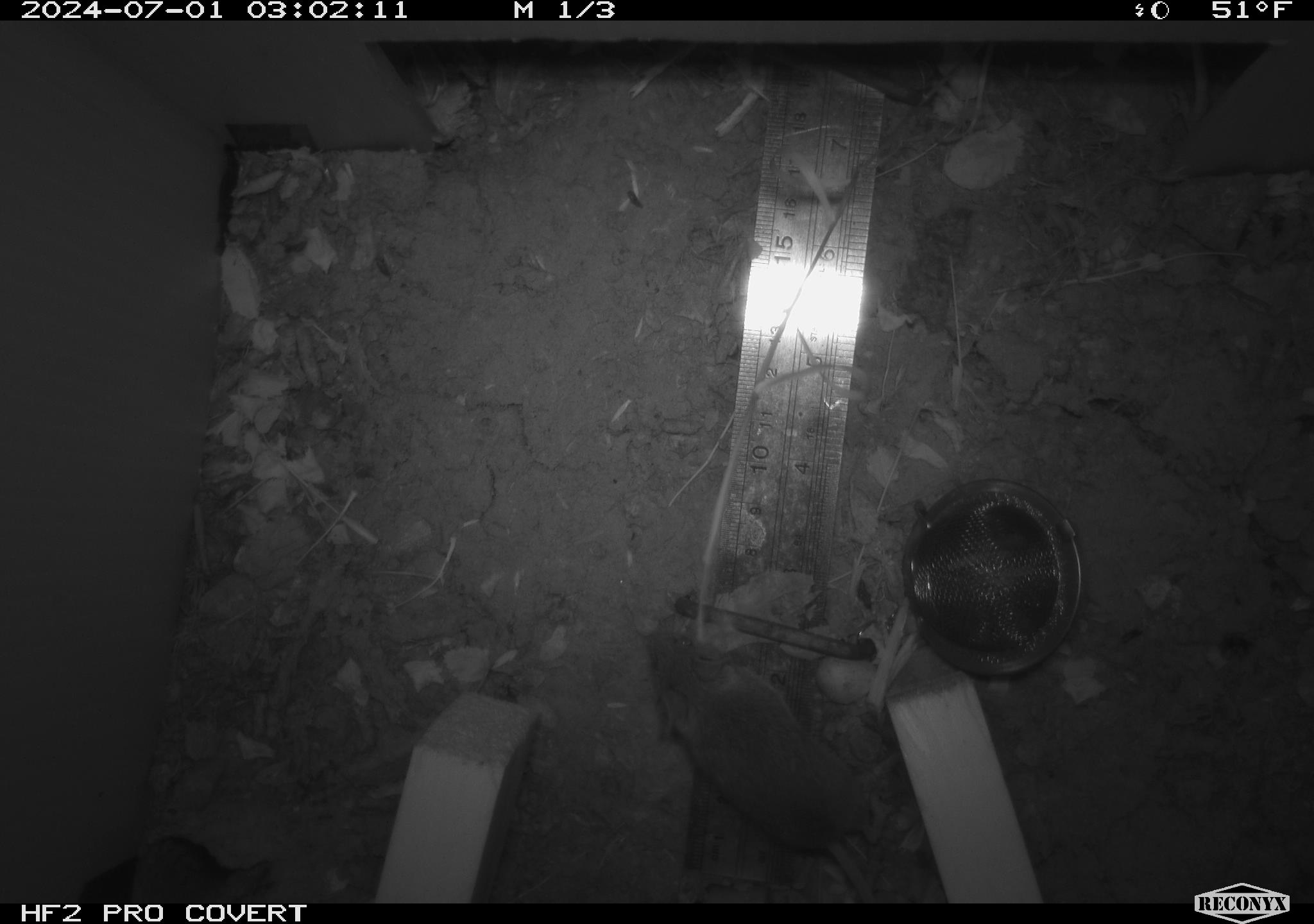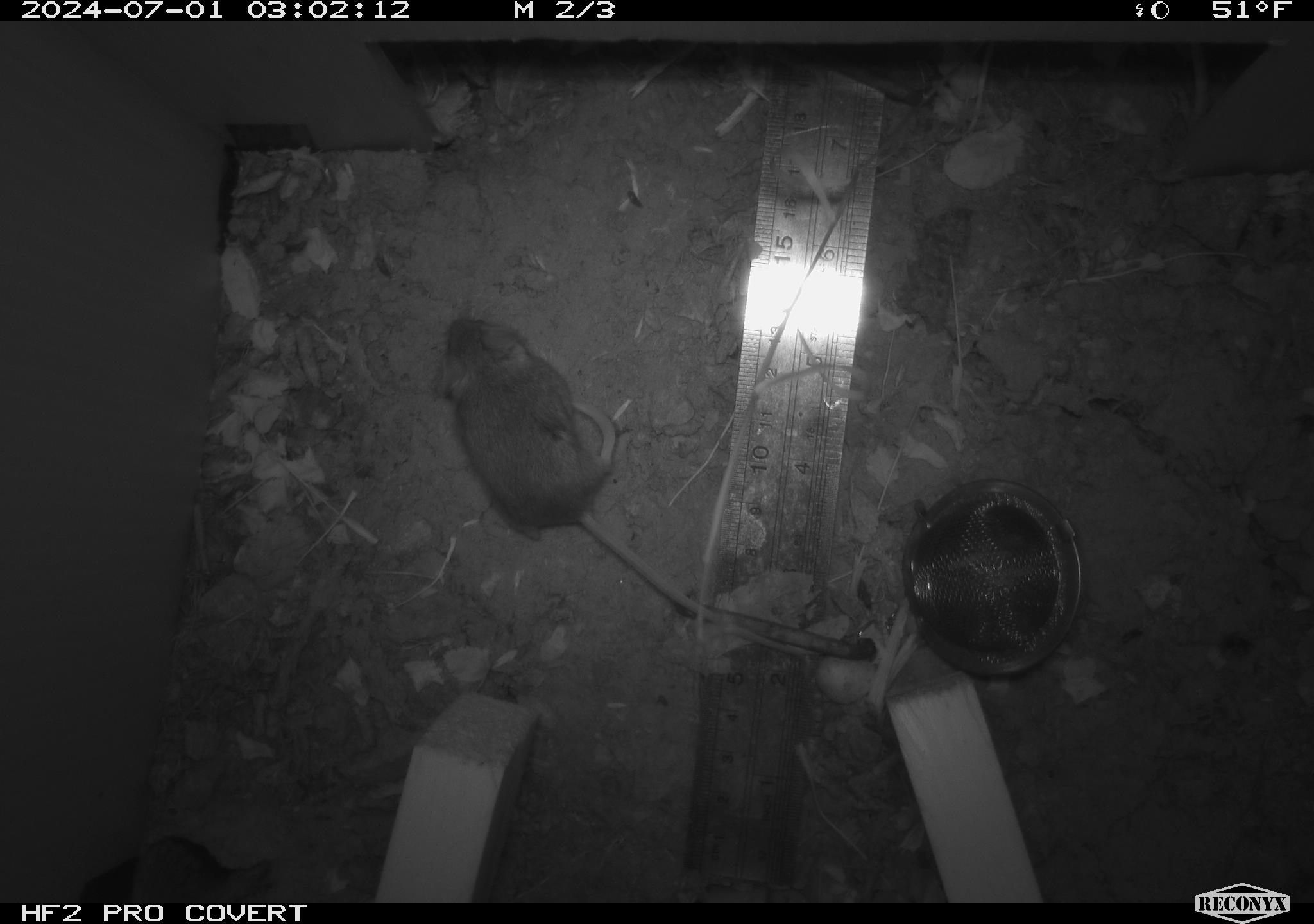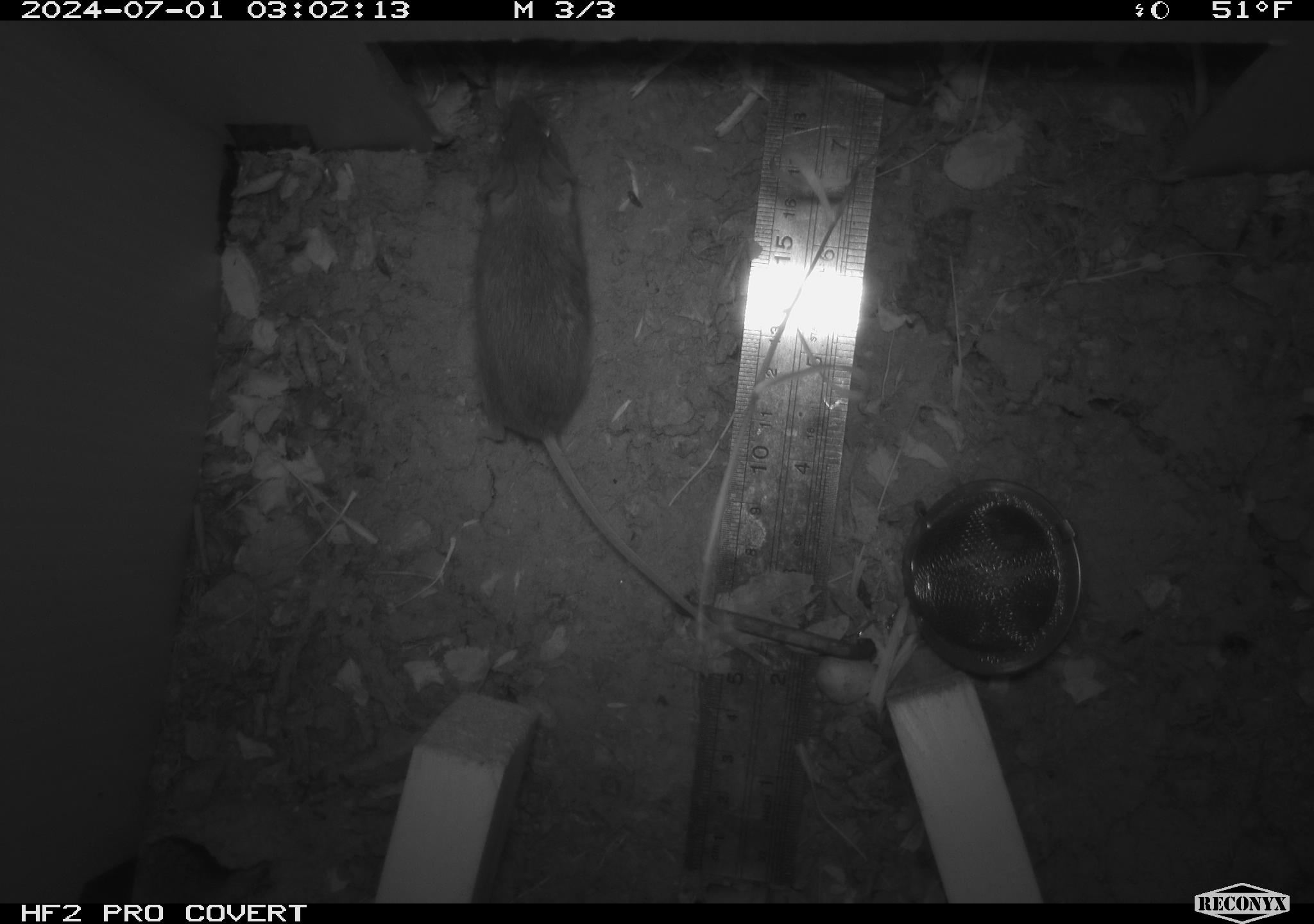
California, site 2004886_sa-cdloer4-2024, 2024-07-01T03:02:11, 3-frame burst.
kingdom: Animalia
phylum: Chordata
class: Mammalia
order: Rodentia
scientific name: Rodentia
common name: rodent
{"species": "rodent (Rodentia)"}